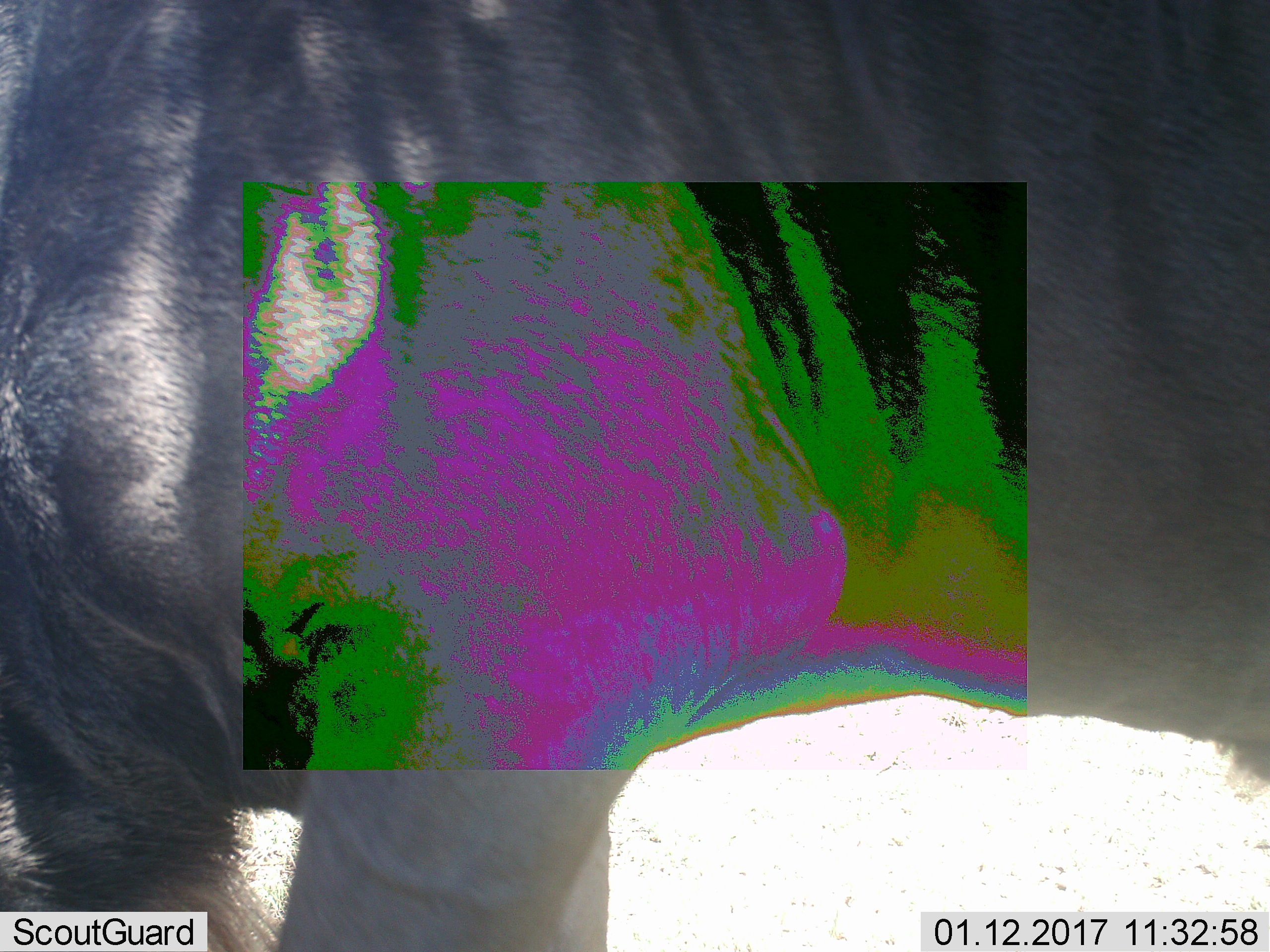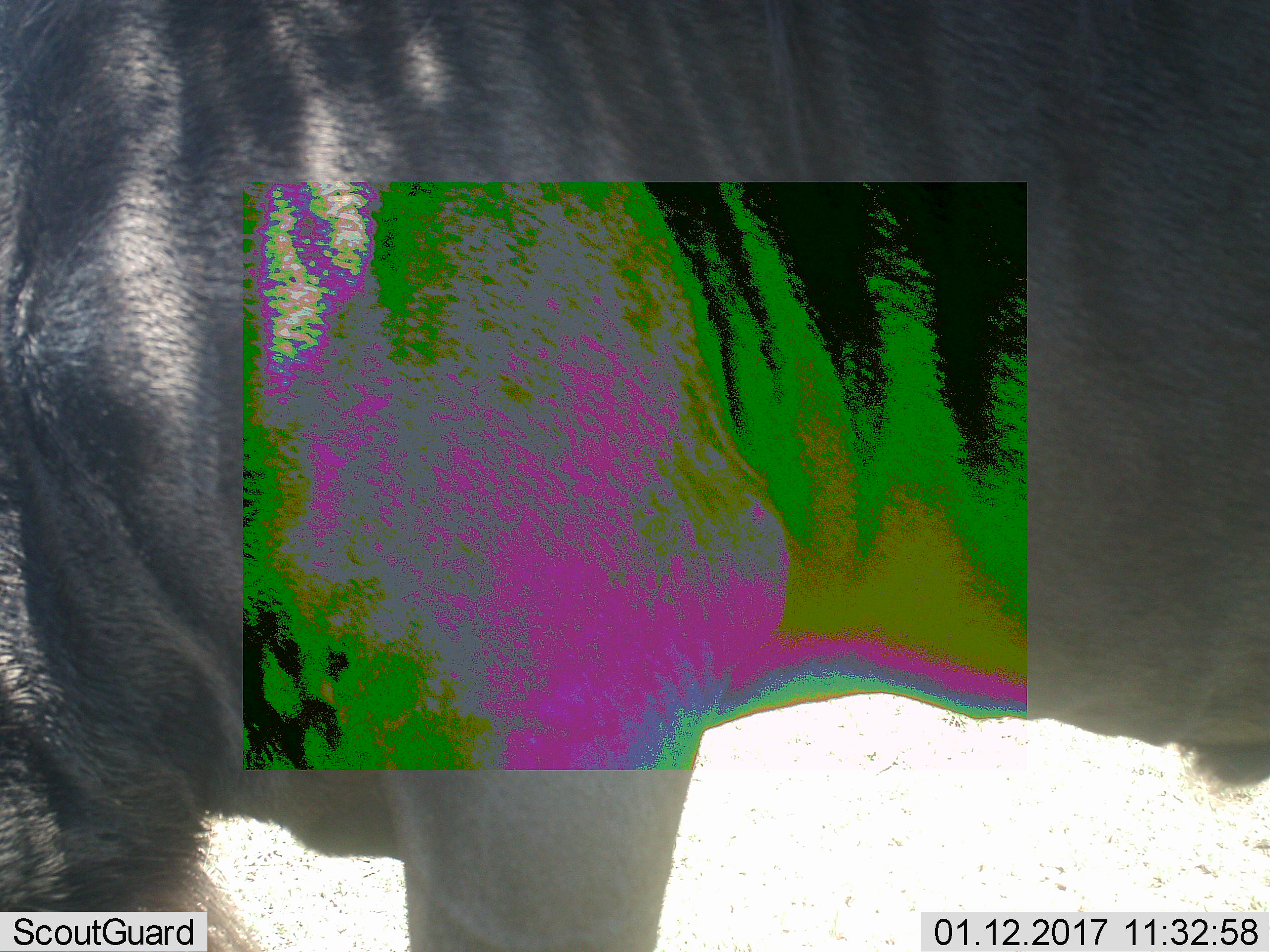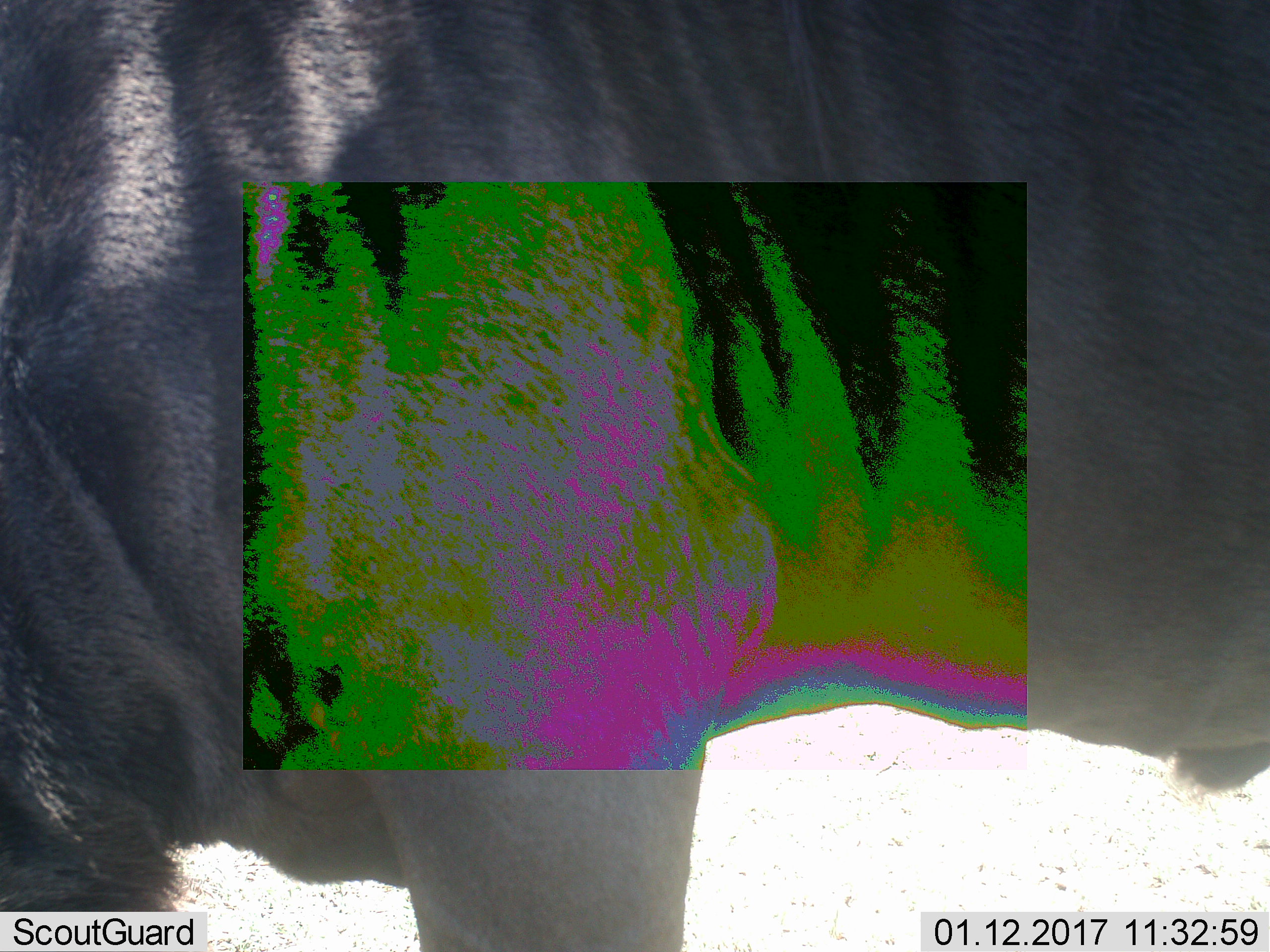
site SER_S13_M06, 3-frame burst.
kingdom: Animalia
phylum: Chordata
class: Mammalia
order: Artiodactyla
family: Bovidae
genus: Connochaetes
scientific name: Connochaetes taurinus taurinus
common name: blue wildebeest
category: wildebeestblue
Wildebeestblue (blue wildebeest) (Connochaetes taurinus taurinus), count 1. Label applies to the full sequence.